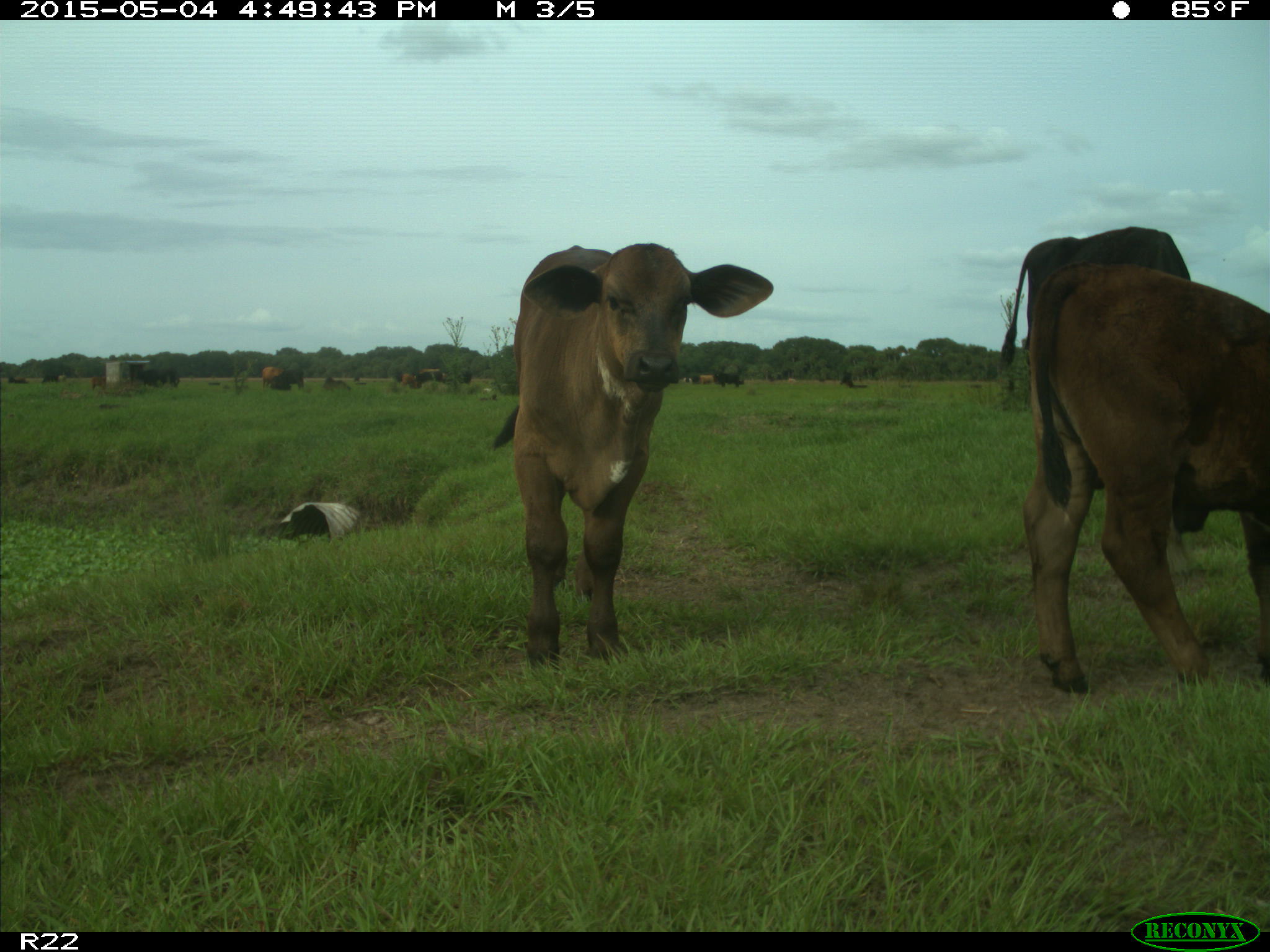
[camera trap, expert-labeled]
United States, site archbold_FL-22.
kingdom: Animalia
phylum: Chordata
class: Mammalia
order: Artiodactyla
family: Bovidae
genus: Bos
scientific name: Bos taurus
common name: domestic cow